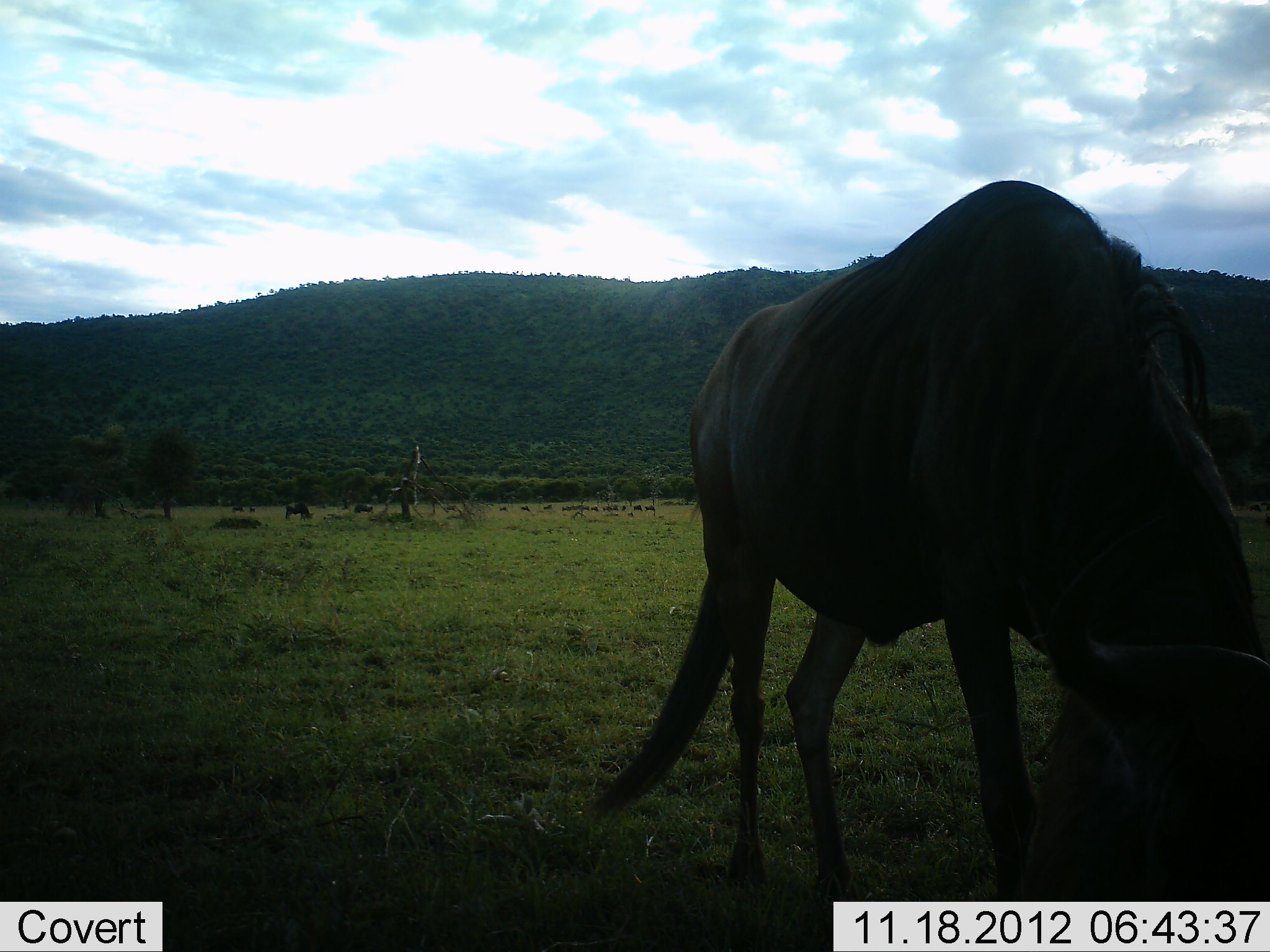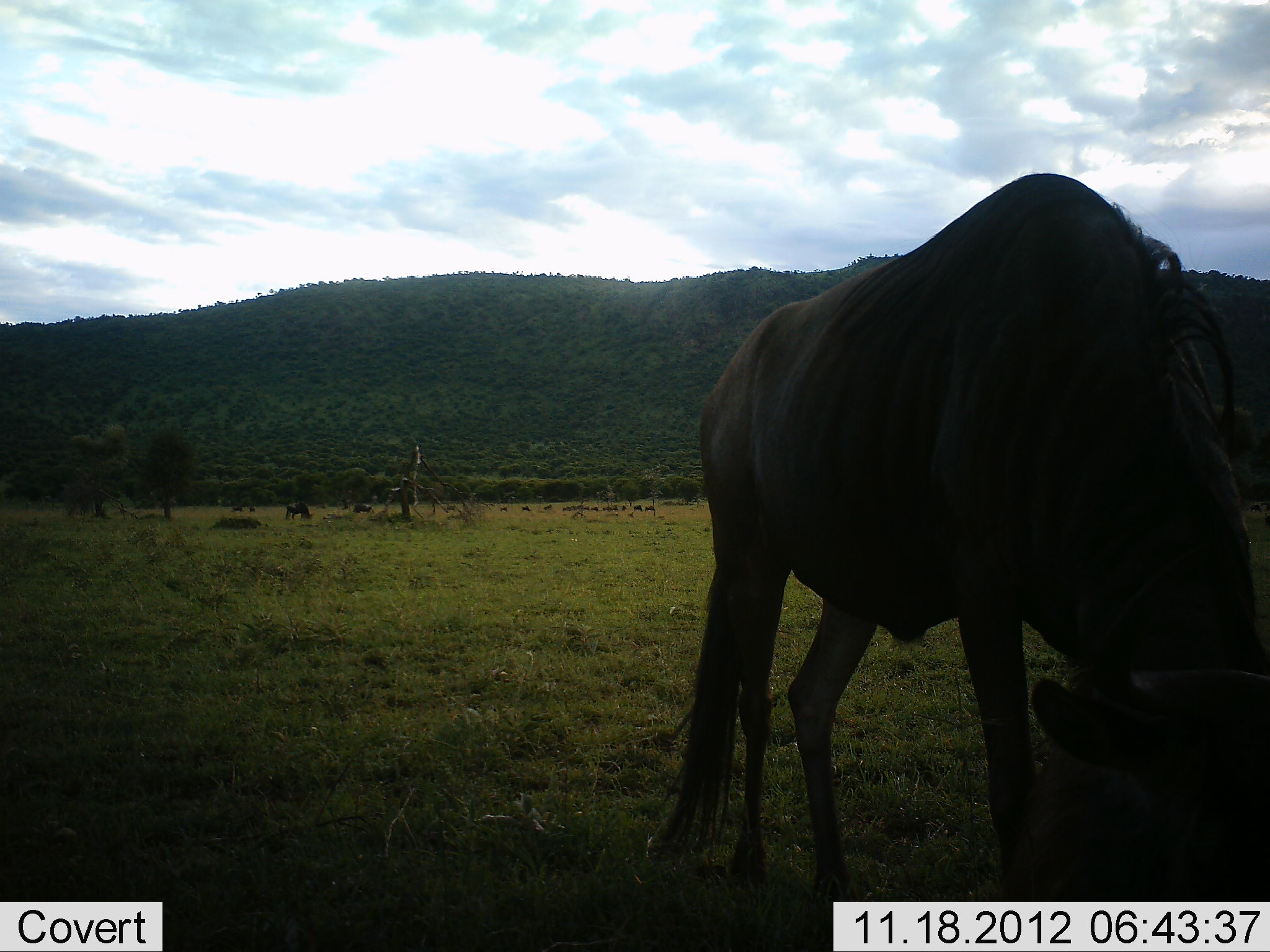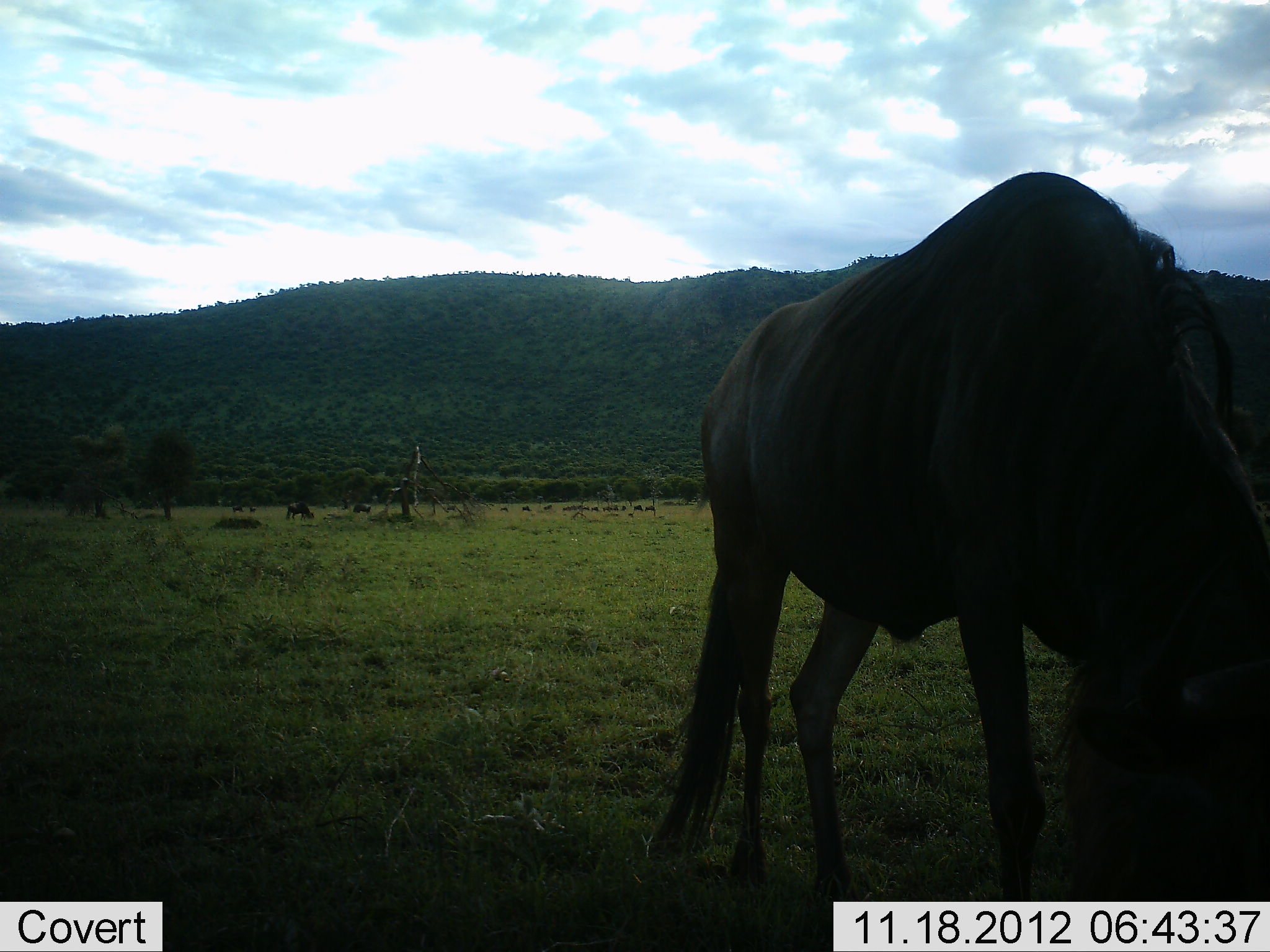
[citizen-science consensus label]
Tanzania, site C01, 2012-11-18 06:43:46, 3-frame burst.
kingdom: Animalia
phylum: Chordata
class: Mammalia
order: Artiodactyla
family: Bovidae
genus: Connochaetes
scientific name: Connochaetes taurinus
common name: blue wildebeest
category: wildebeest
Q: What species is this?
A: Wildebeest (blue wildebeest) (Connochaetes taurinus).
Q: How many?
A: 11-50.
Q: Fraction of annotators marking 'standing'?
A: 0%.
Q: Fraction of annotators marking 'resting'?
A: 0%.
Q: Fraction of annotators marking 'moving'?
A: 0%.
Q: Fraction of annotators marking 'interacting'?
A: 0%.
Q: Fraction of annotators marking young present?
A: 0%.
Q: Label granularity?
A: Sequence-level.